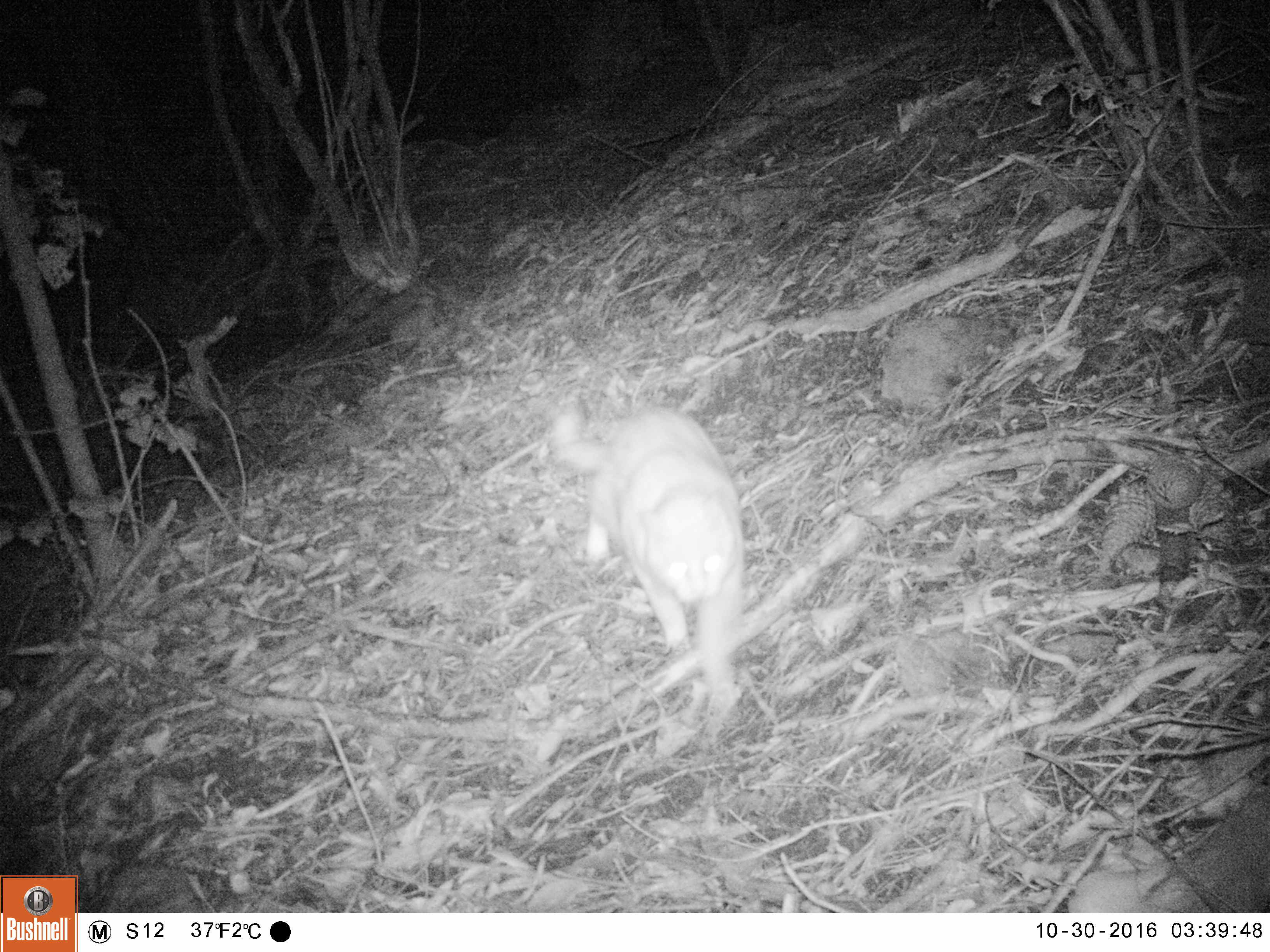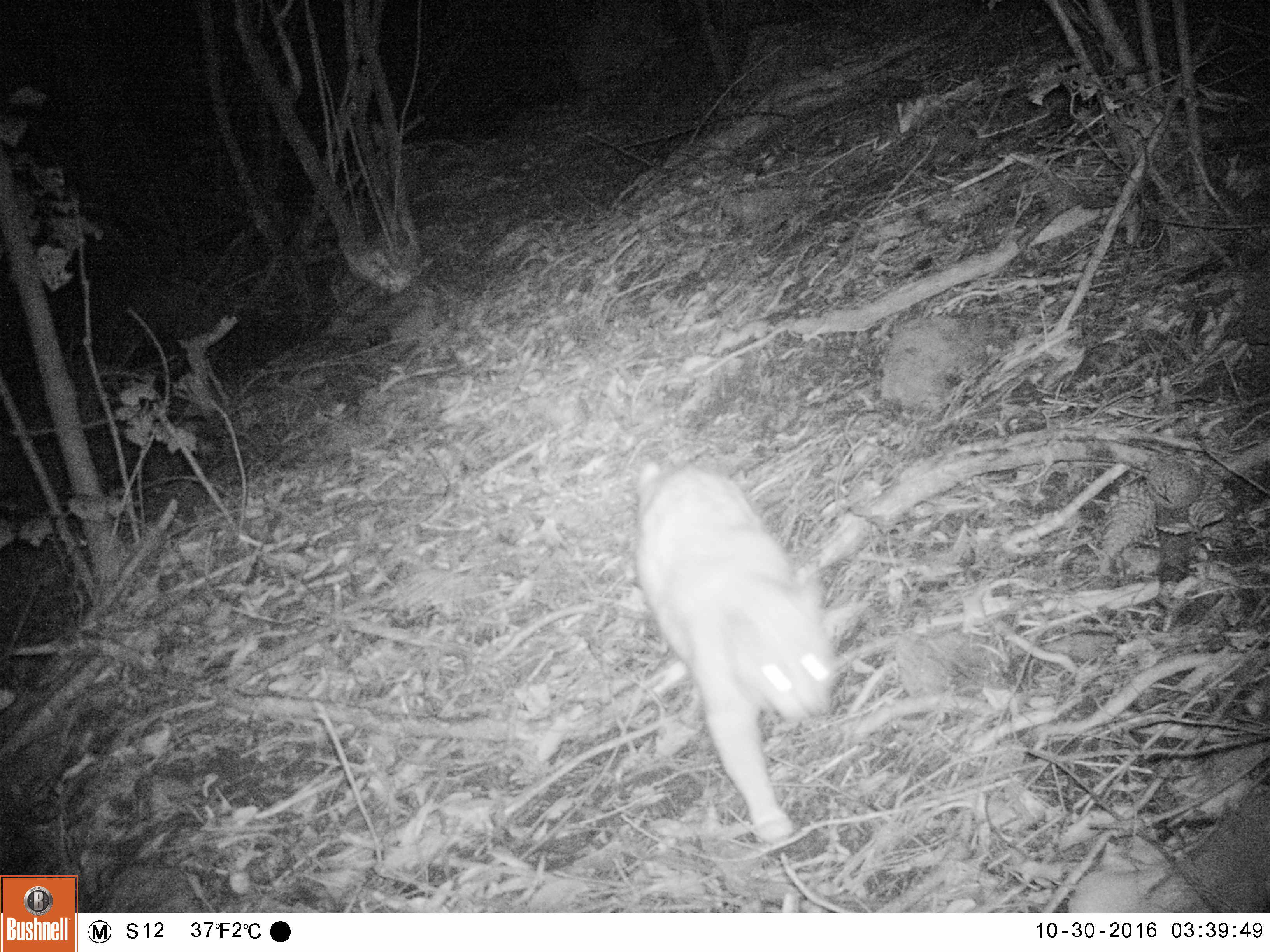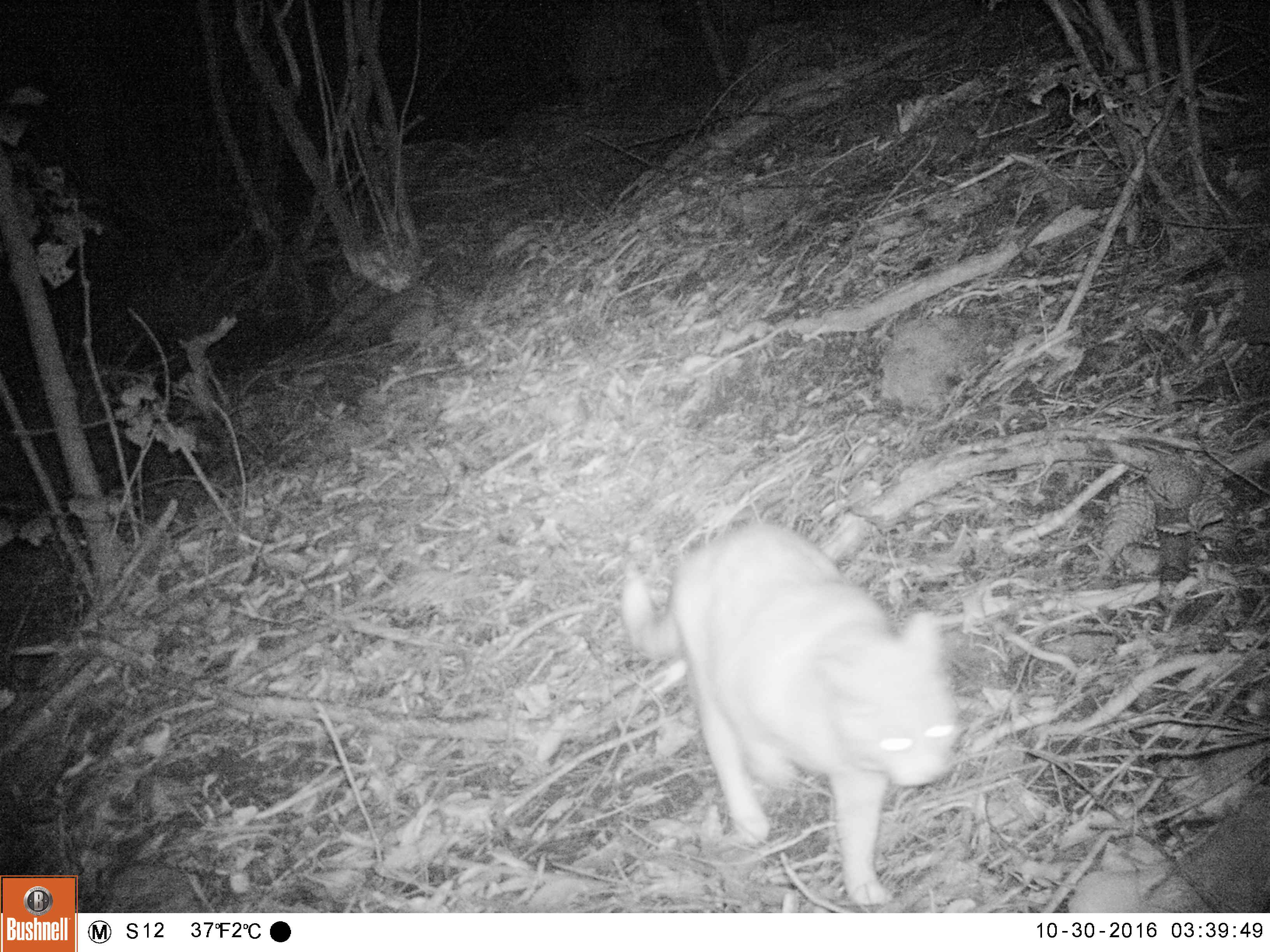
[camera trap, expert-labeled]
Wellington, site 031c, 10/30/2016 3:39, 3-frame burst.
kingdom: Animalia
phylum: Chordata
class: Mammalia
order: Carnivora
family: Felidae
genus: Felis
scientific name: Felis catus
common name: cat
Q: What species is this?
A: Cat (Felis catus).